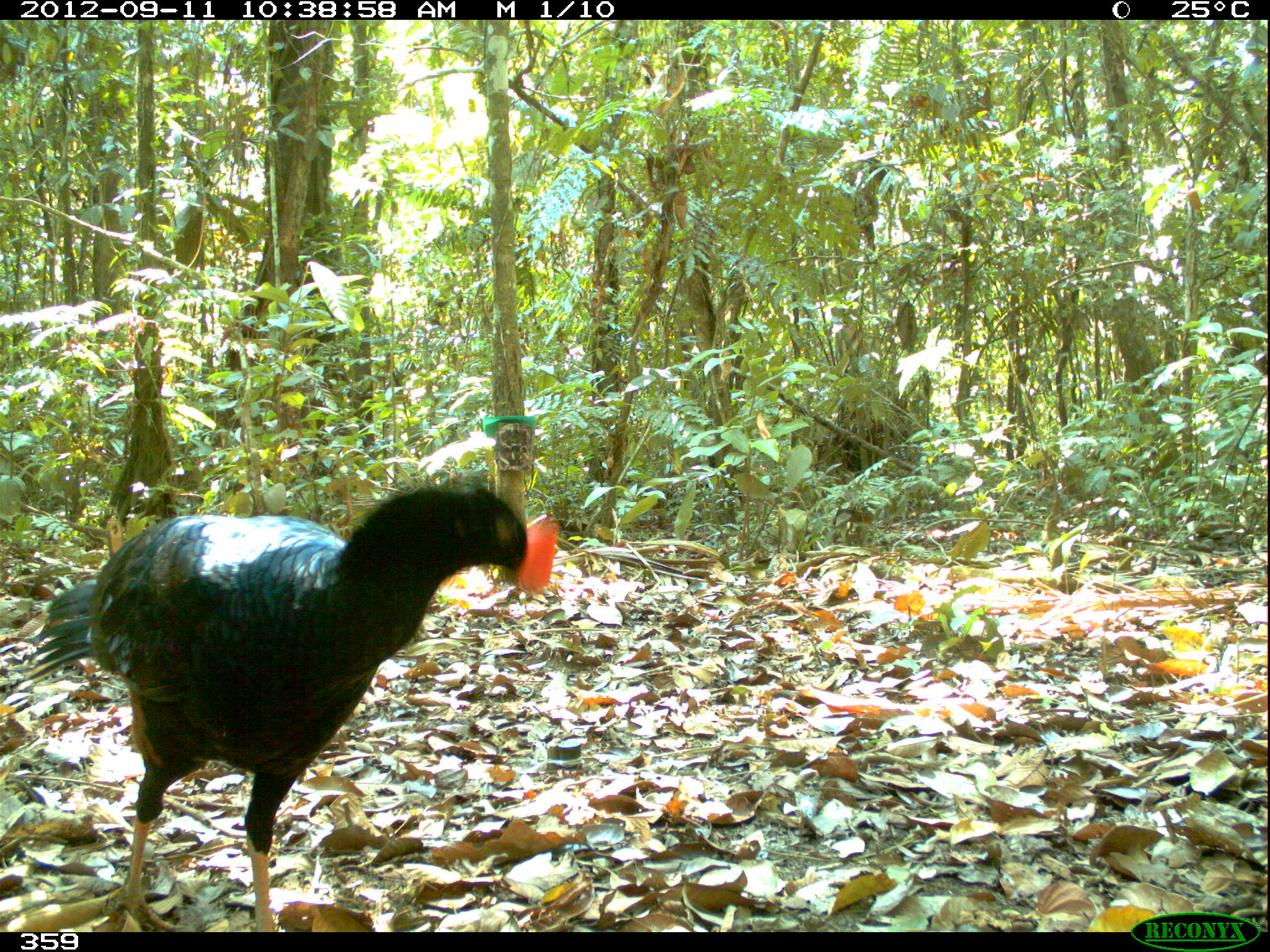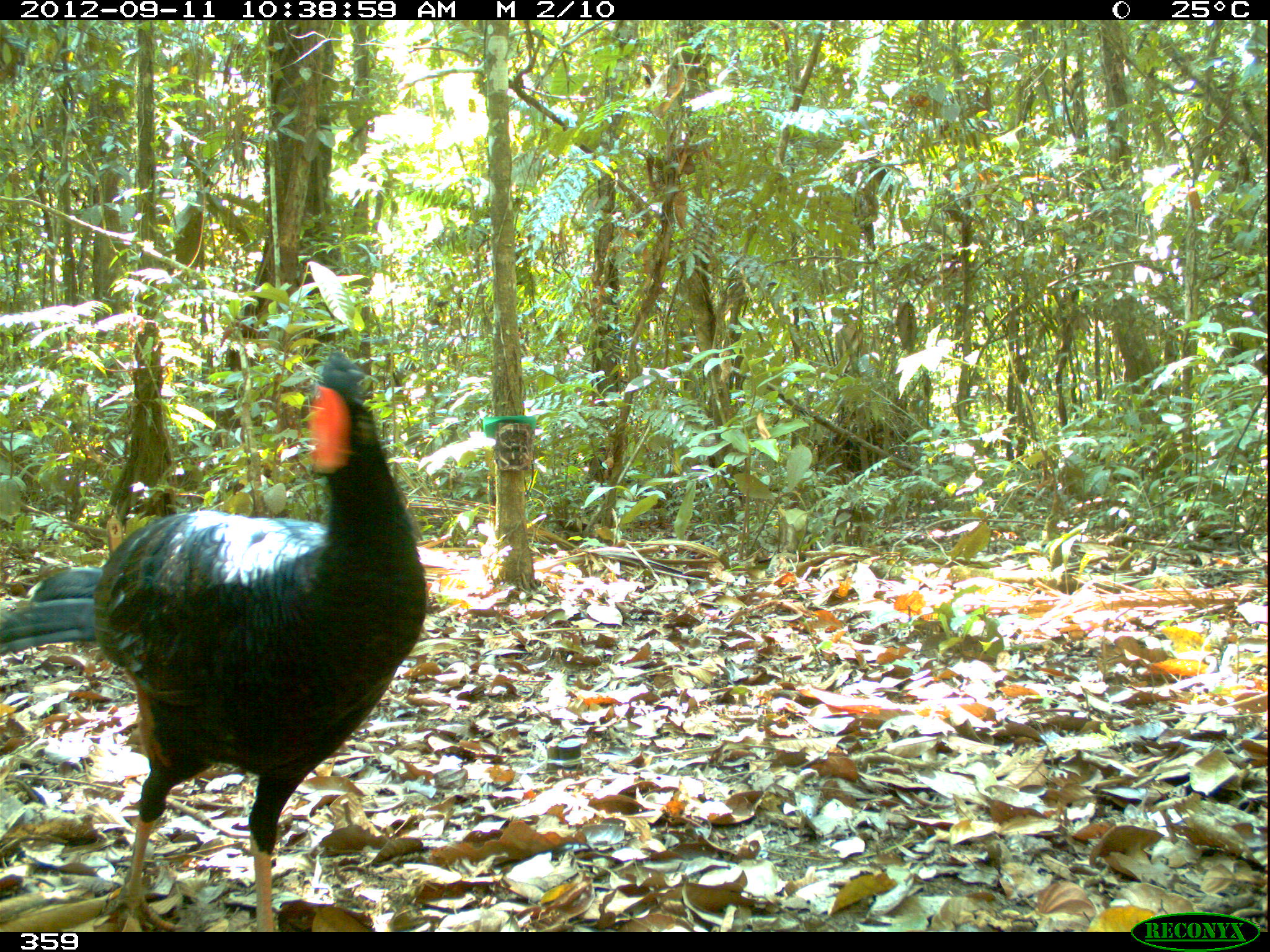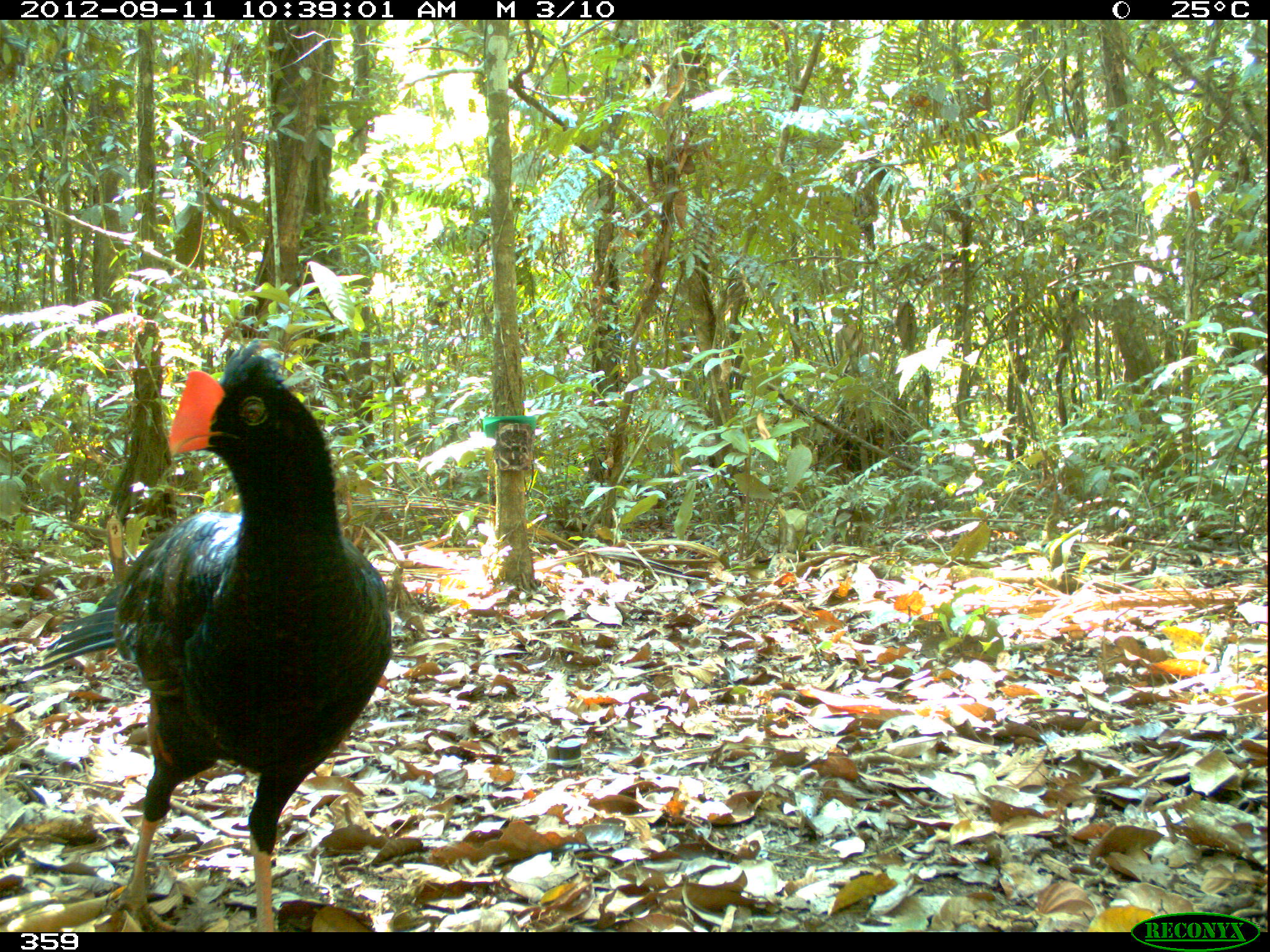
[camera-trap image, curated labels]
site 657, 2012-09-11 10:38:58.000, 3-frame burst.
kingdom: Animalia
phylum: Chordata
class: Aves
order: Galliformes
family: Cracidae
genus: Mitu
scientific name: Mitu tuberosum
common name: razor-billed curassow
Mitu tuberosum (razor-billed curassow).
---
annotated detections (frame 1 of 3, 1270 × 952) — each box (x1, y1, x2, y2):
mitu tuberosum: (22, 471, 559, 931)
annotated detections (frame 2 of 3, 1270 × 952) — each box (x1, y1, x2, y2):
mitu tuberosum: (0, 348, 428, 931)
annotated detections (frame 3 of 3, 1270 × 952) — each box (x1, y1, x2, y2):
mitu tuberosum: (23, 335, 393, 932)